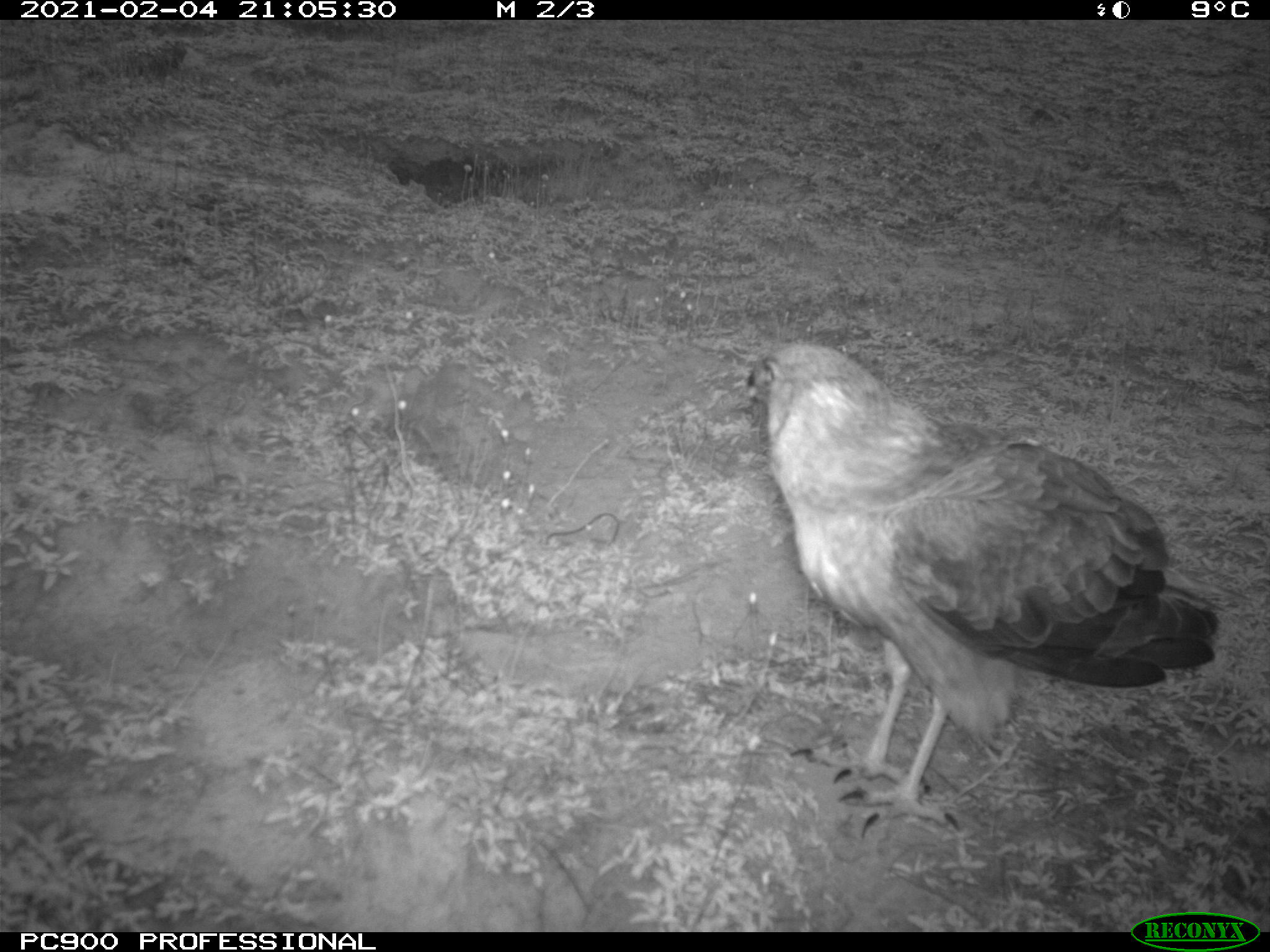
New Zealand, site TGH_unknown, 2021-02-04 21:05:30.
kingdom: Animalia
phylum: Chordata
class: Aves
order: Accipitriformes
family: Accipitridae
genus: Circus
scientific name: Circus approximans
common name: swamp harrier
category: harrier